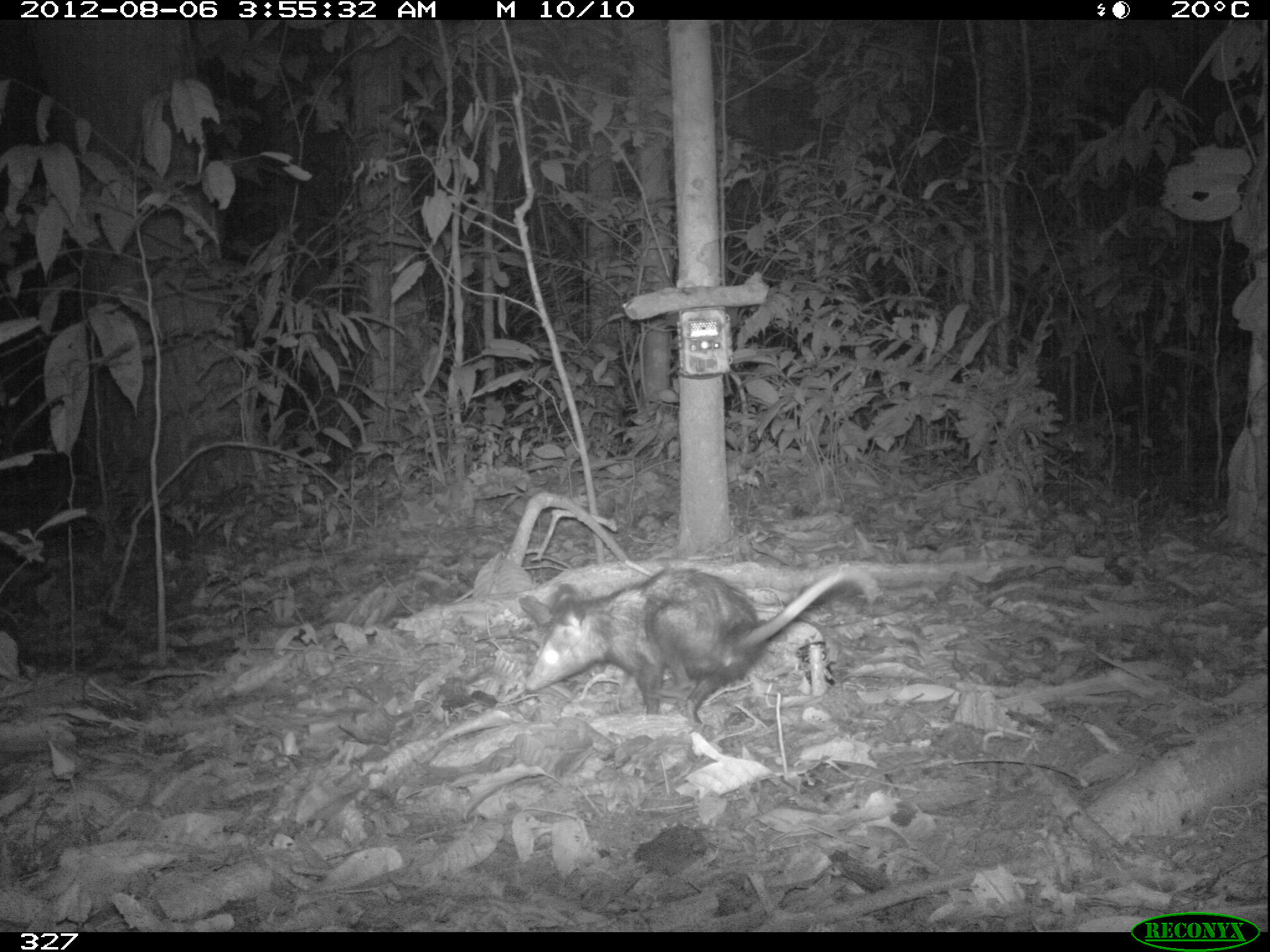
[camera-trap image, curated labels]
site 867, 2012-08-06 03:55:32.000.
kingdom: Animalia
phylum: Chordata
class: Mammalia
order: Didelphimorphia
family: Didelphidae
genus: Didelphis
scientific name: Didelphis marsupialis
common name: southern opossum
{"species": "Didelphis marsupialis (southern opossum)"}